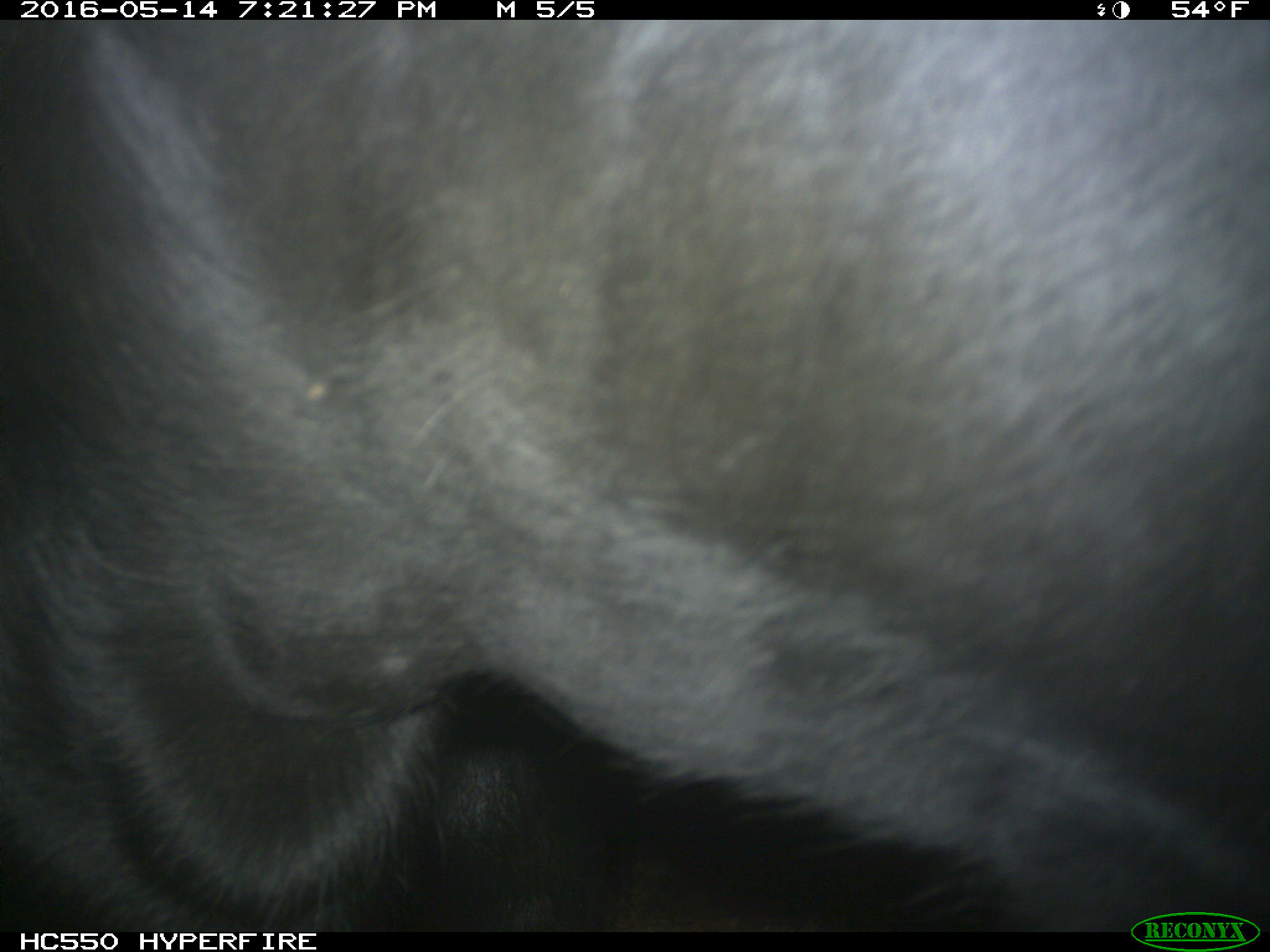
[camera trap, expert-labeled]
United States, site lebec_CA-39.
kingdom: Animalia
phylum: Chordata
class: Mammalia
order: Artiodactyla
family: Bovidae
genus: Bos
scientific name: Bos taurus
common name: domestic cow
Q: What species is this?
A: Bos taurus (domestic cow).